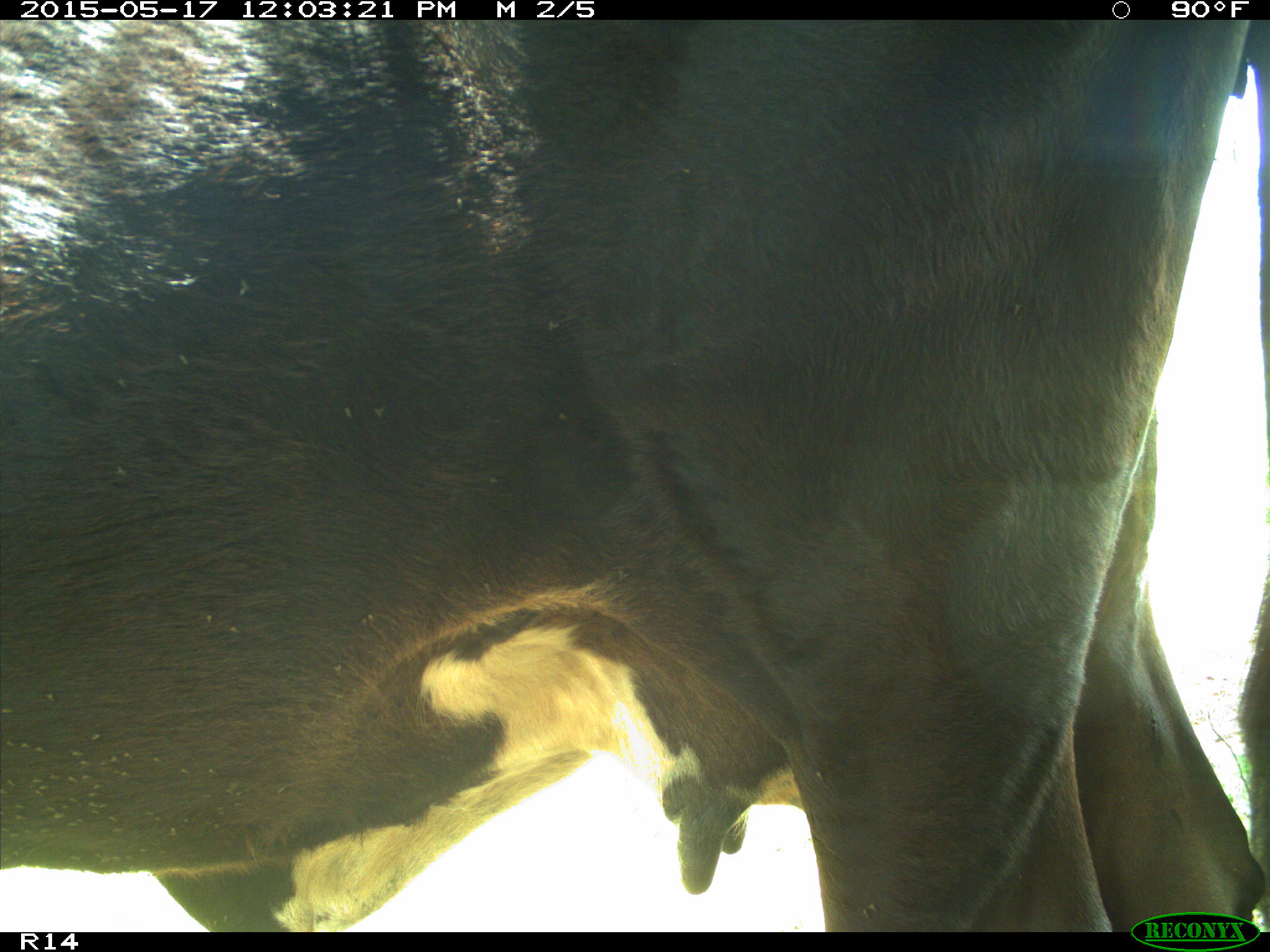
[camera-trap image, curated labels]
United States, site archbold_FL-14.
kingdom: Animalia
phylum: Chordata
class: Mammalia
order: Artiodactyla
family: Bovidae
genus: Bos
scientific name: Bos taurus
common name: domestic cow